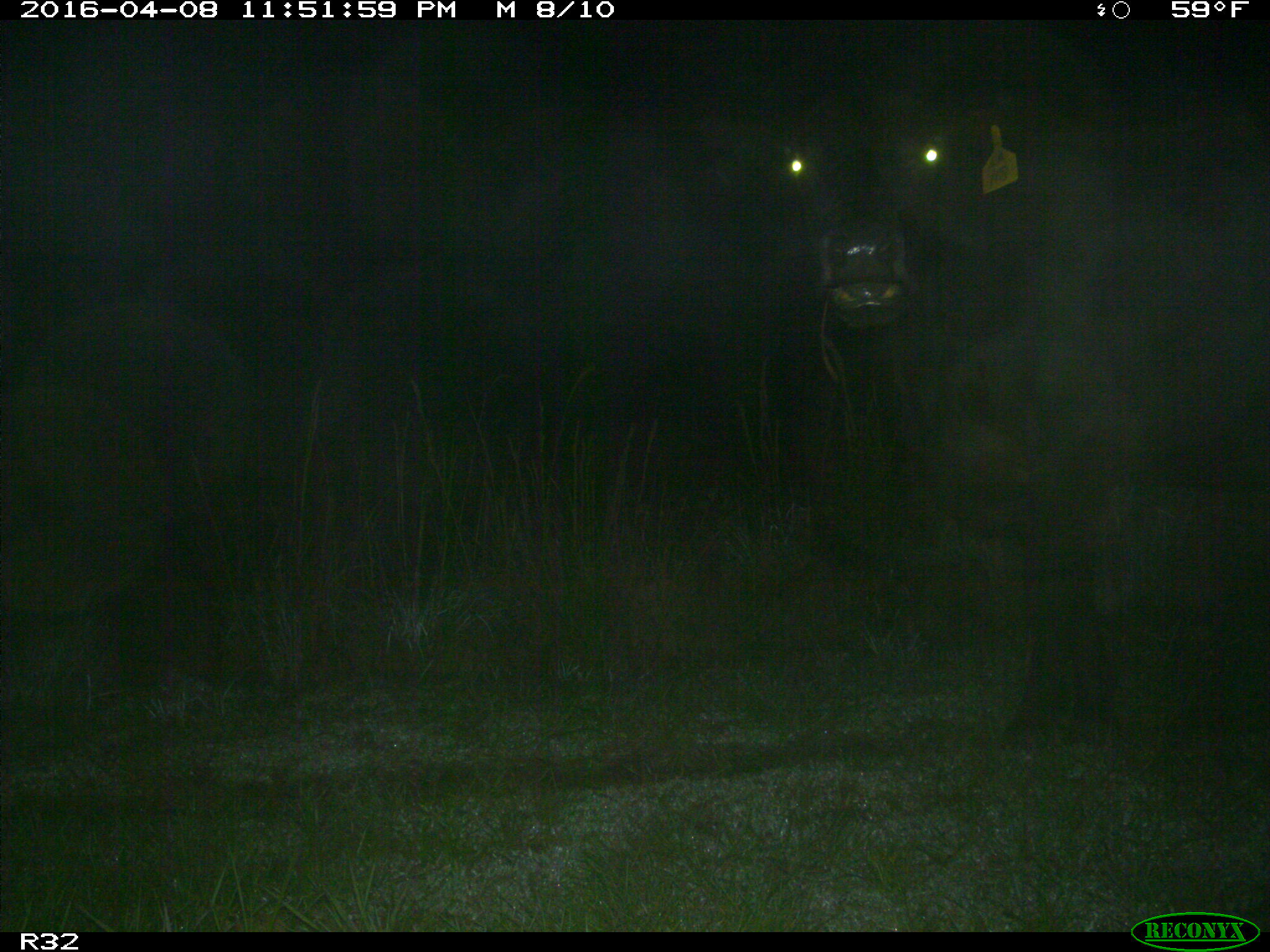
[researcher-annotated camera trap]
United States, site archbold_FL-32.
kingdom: Animalia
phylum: Chordata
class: Mammalia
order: Artiodactyla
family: Bovidae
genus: Bos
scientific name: Bos taurus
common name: domestic cow